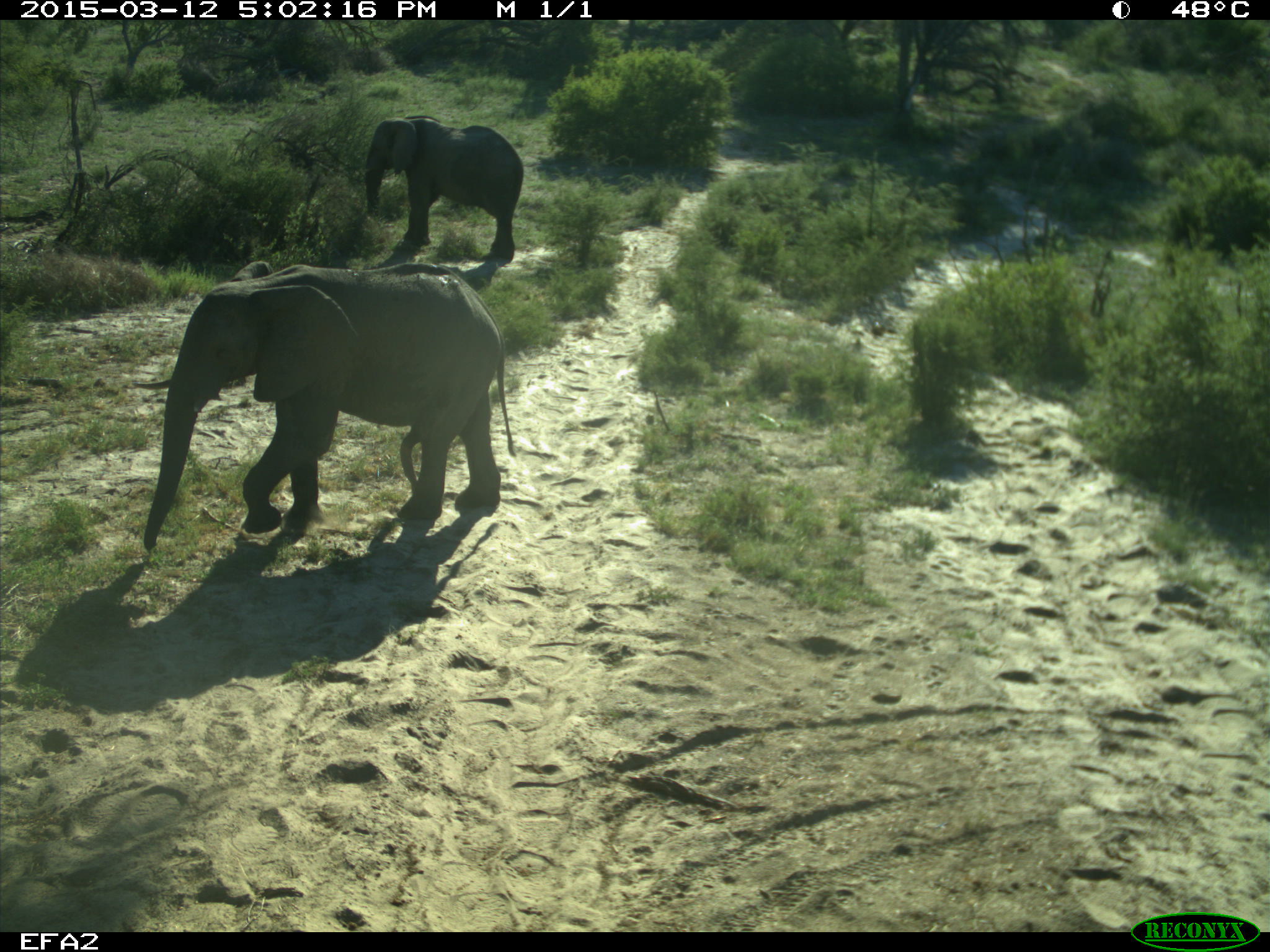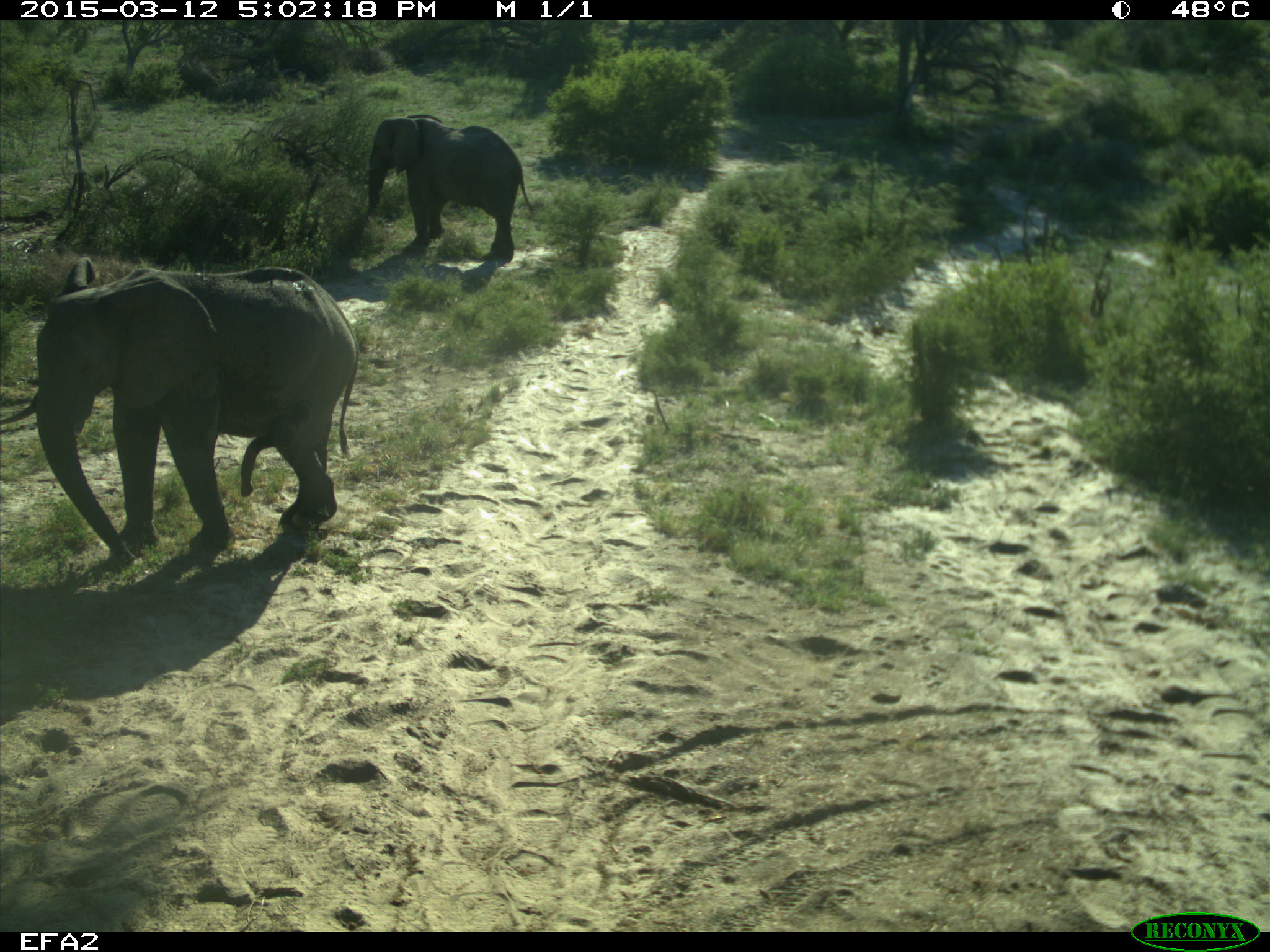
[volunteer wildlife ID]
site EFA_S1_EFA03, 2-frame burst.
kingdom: Animalia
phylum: Chordata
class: Mammalia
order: Proboscidea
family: Elephantidae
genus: Loxodonta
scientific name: Loxodonta africana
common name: african bush elephant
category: elephant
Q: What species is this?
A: Elephant (african bush elephant) (Loxodonta africana).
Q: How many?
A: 2.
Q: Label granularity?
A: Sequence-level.